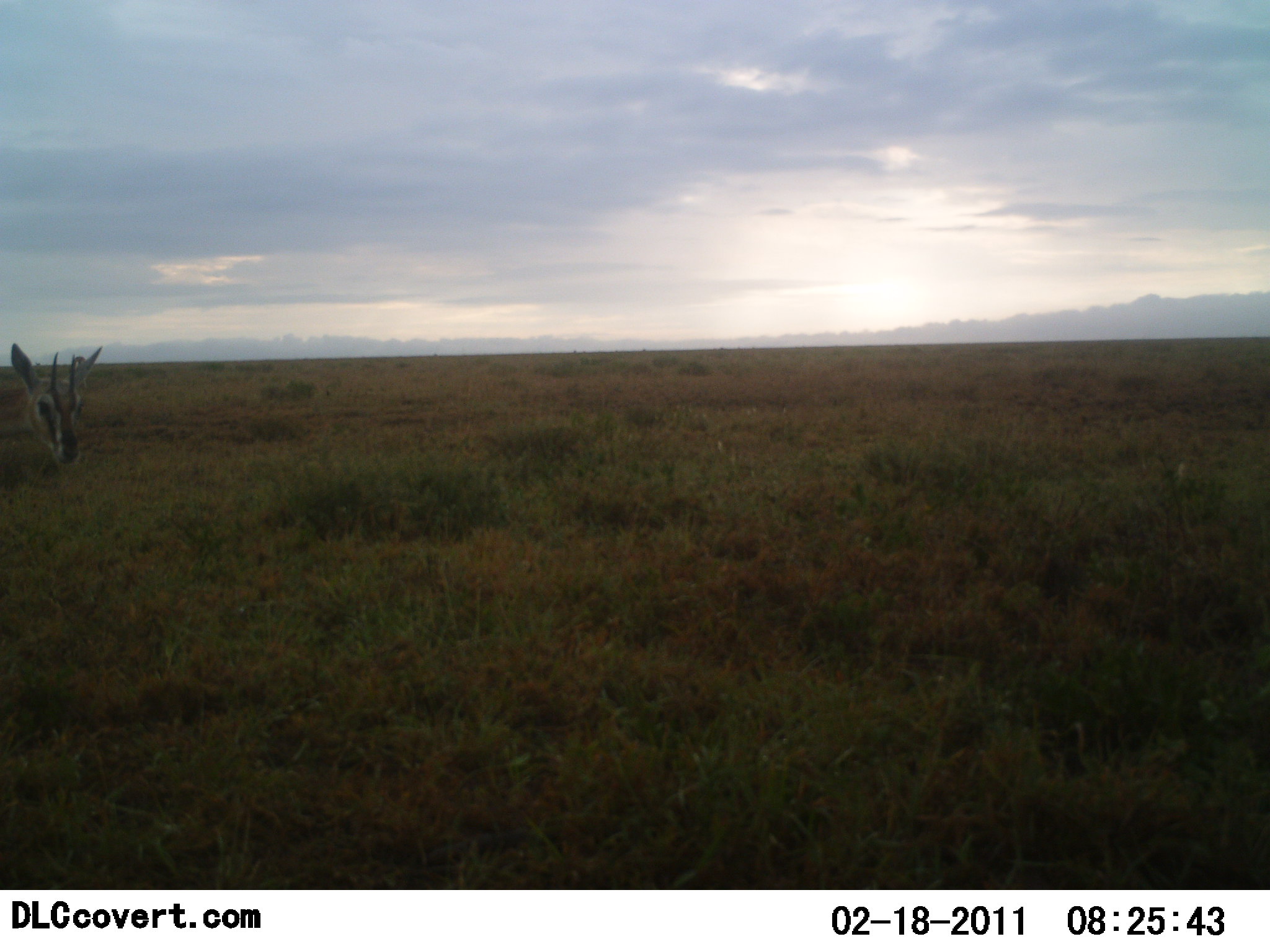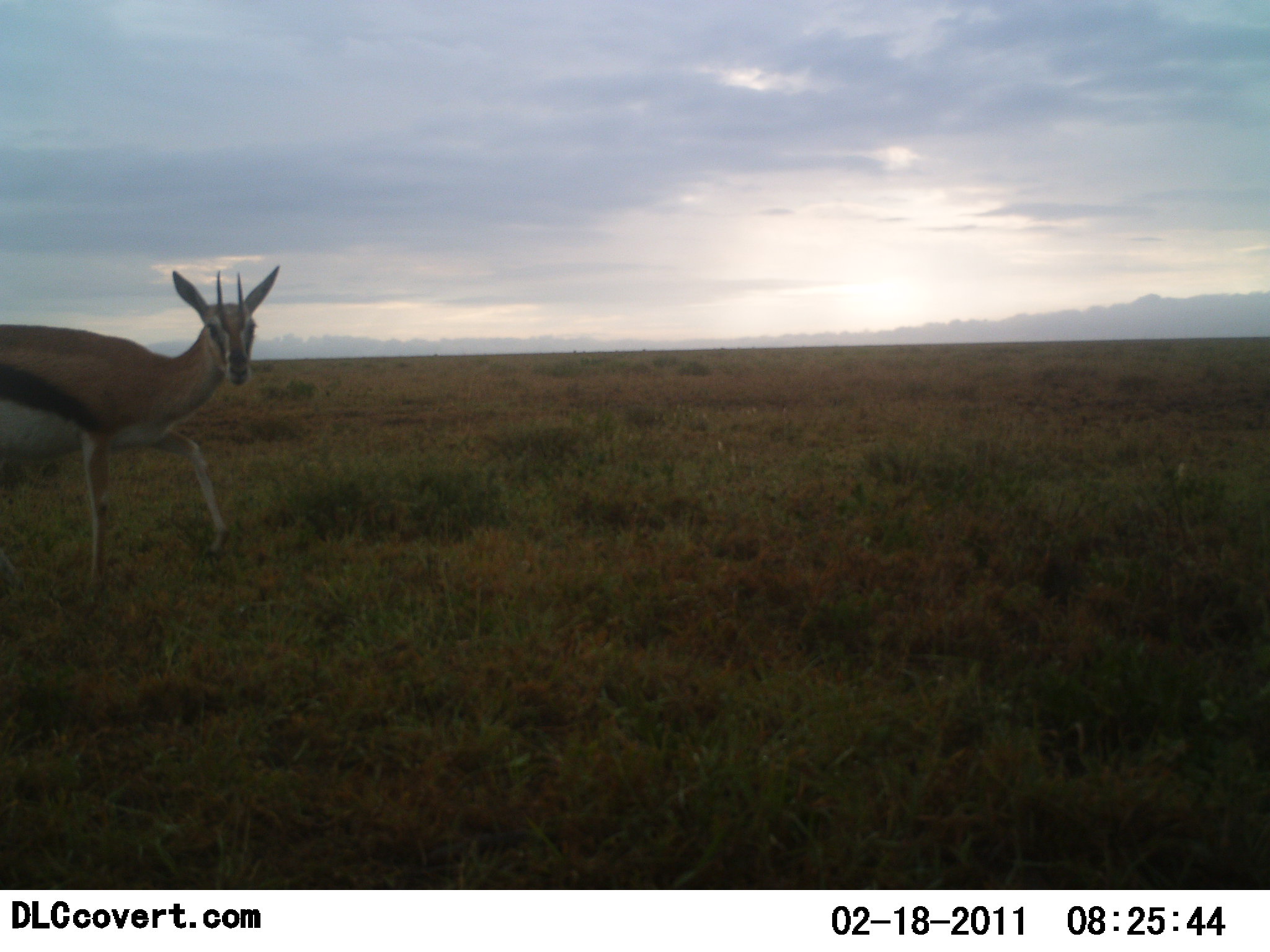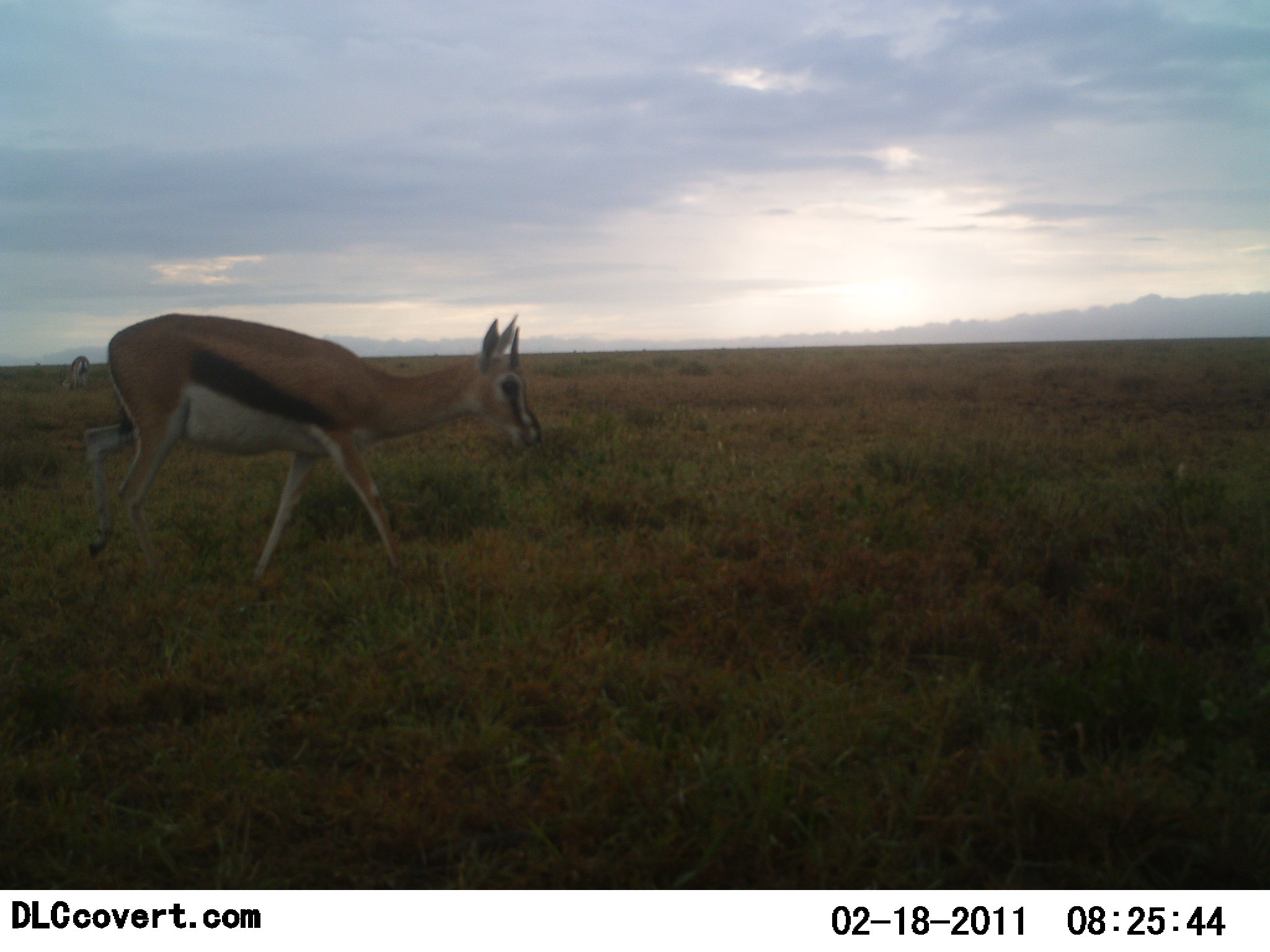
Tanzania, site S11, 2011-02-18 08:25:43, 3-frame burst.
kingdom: Animalia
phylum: Chordata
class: Mammalia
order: Artiodactyla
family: Bovidae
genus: Eudorcas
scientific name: Eudorcas thomsonii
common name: thomson's gazelle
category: gazellethomsons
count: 1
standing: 9%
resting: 0%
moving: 100%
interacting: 0%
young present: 0%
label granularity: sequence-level